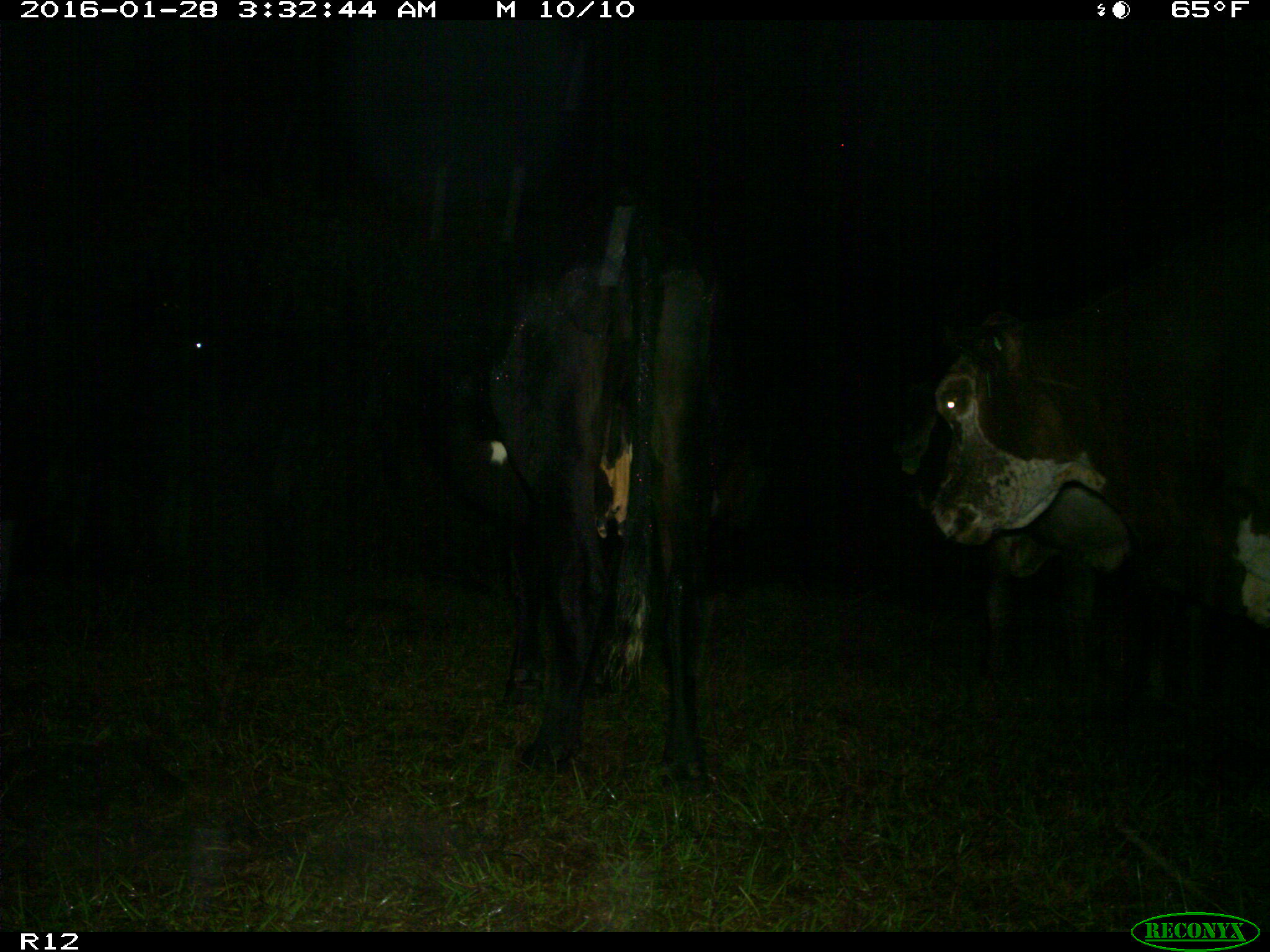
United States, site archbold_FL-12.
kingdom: Animalia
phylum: Chordata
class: Mammalia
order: Artiodactyla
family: Bovidae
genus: Bos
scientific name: Bos taurus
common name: domestic cow